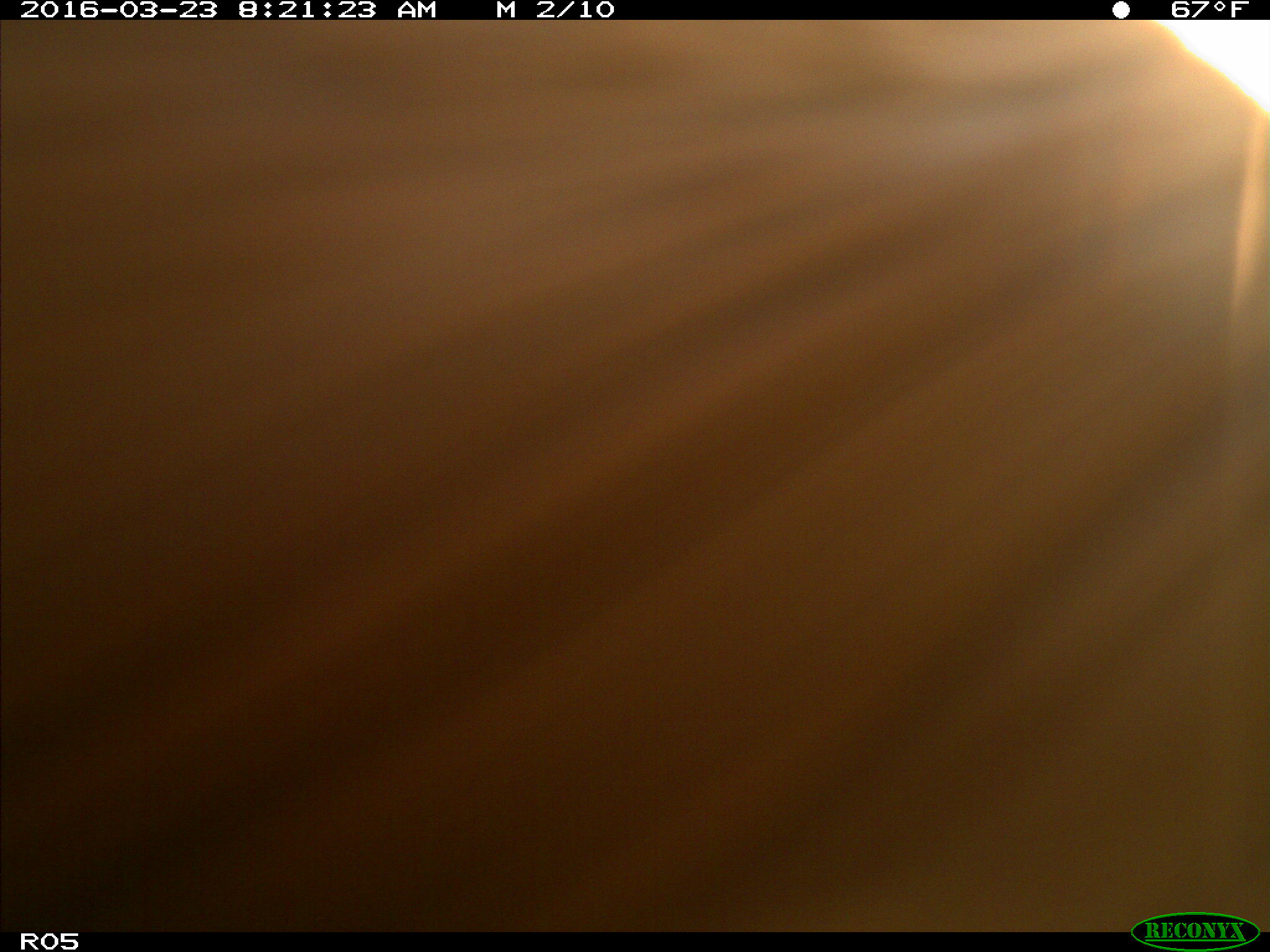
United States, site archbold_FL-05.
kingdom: Animalia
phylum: Chordata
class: Mammalia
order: Artiodactyla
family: Bovidae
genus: Bos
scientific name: Bos taurus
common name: domestic cow